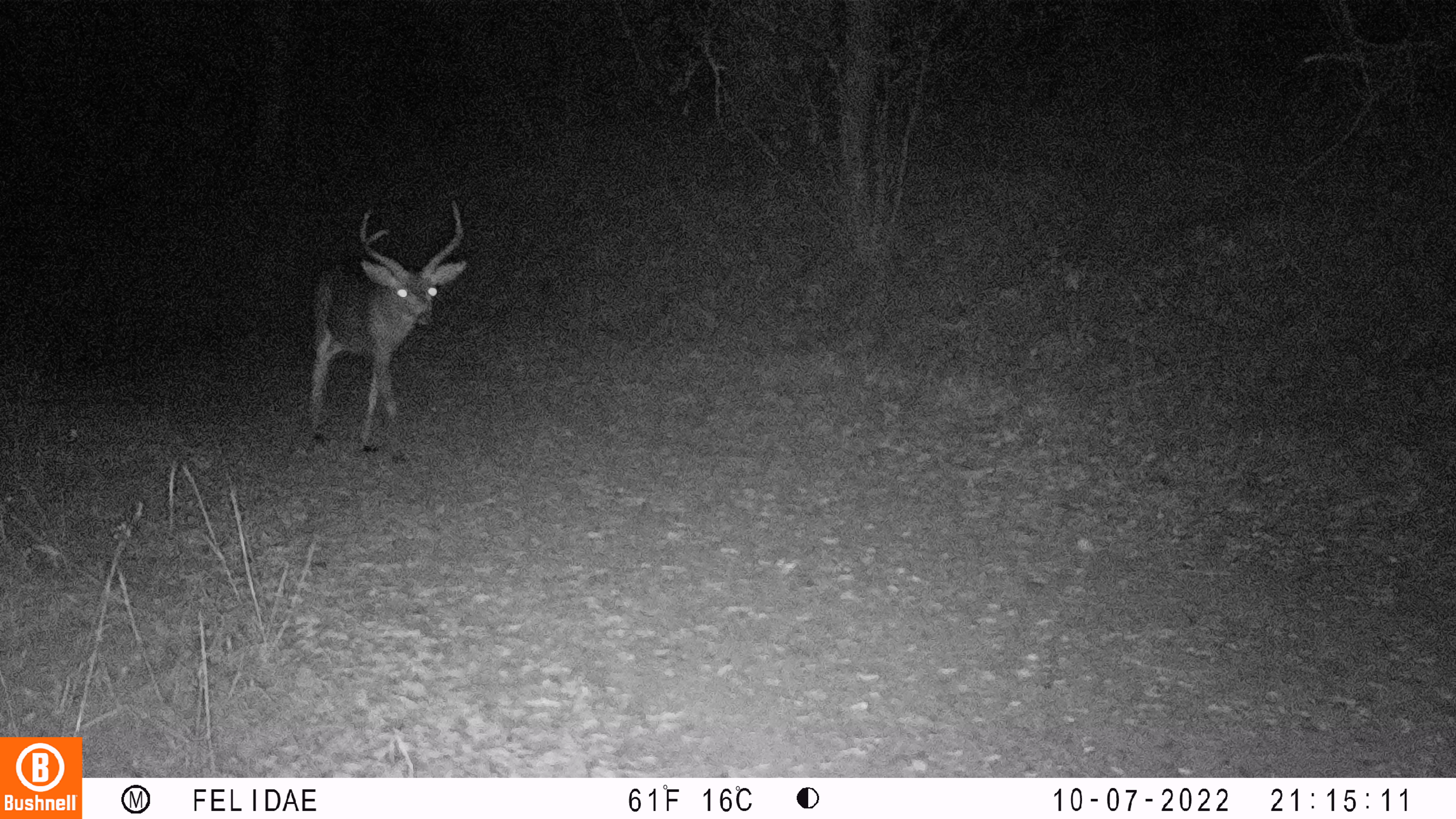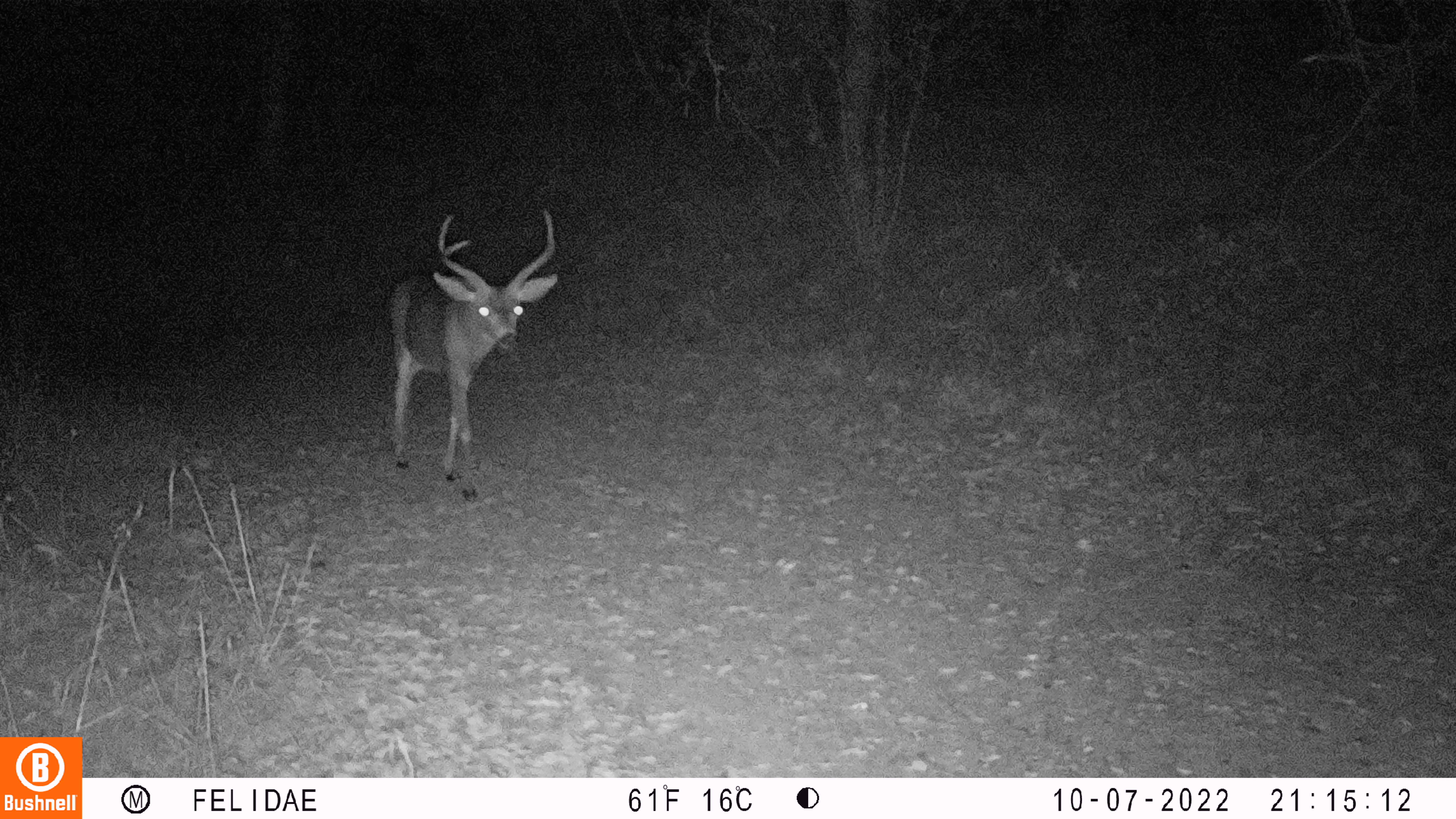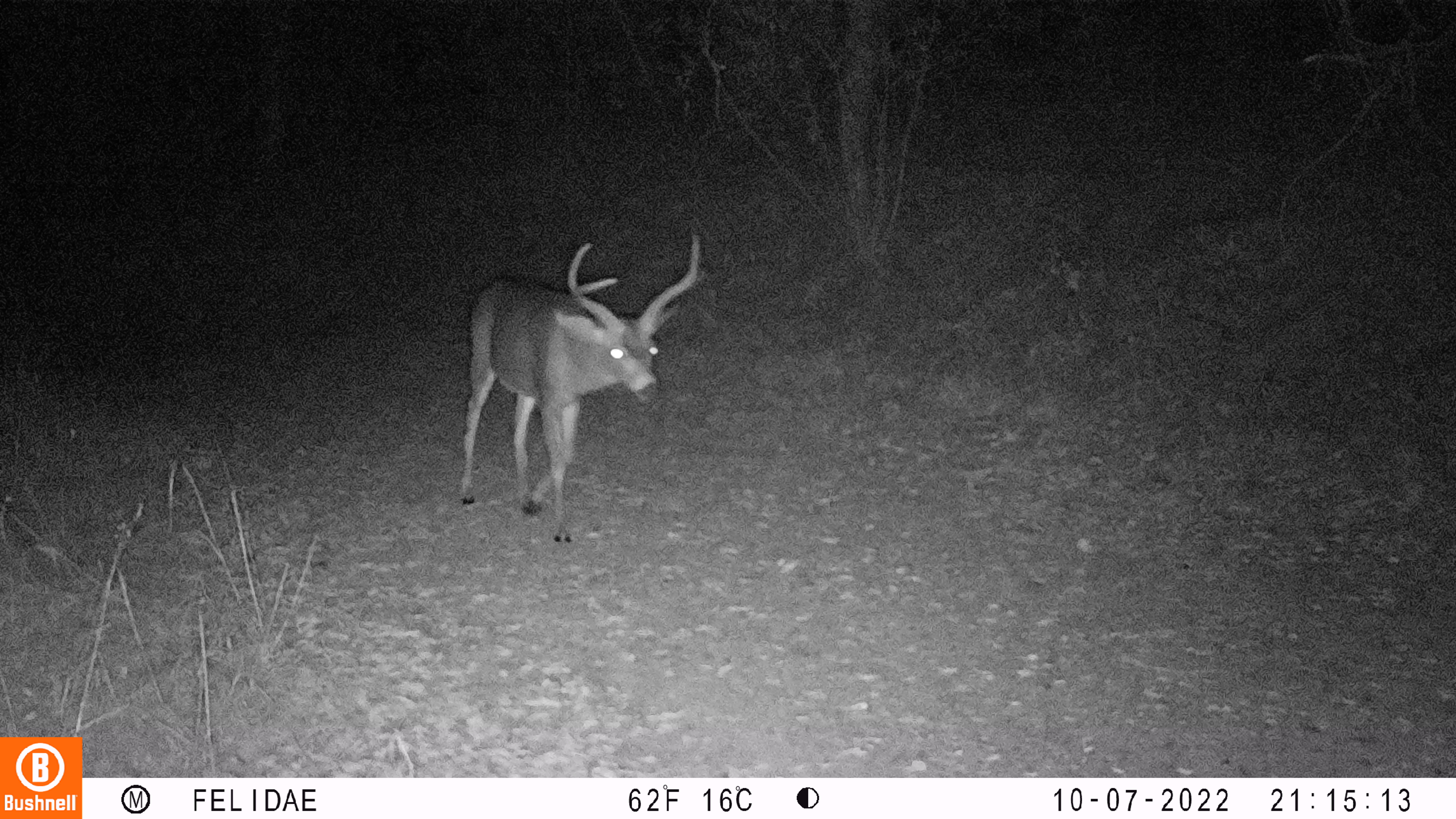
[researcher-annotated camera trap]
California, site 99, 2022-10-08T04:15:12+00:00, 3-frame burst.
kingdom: Animalia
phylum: Chordata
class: Mammalia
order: Artiodactyla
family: Cervidae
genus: Odocoileus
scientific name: Odocoileus hemionus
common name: mule deer